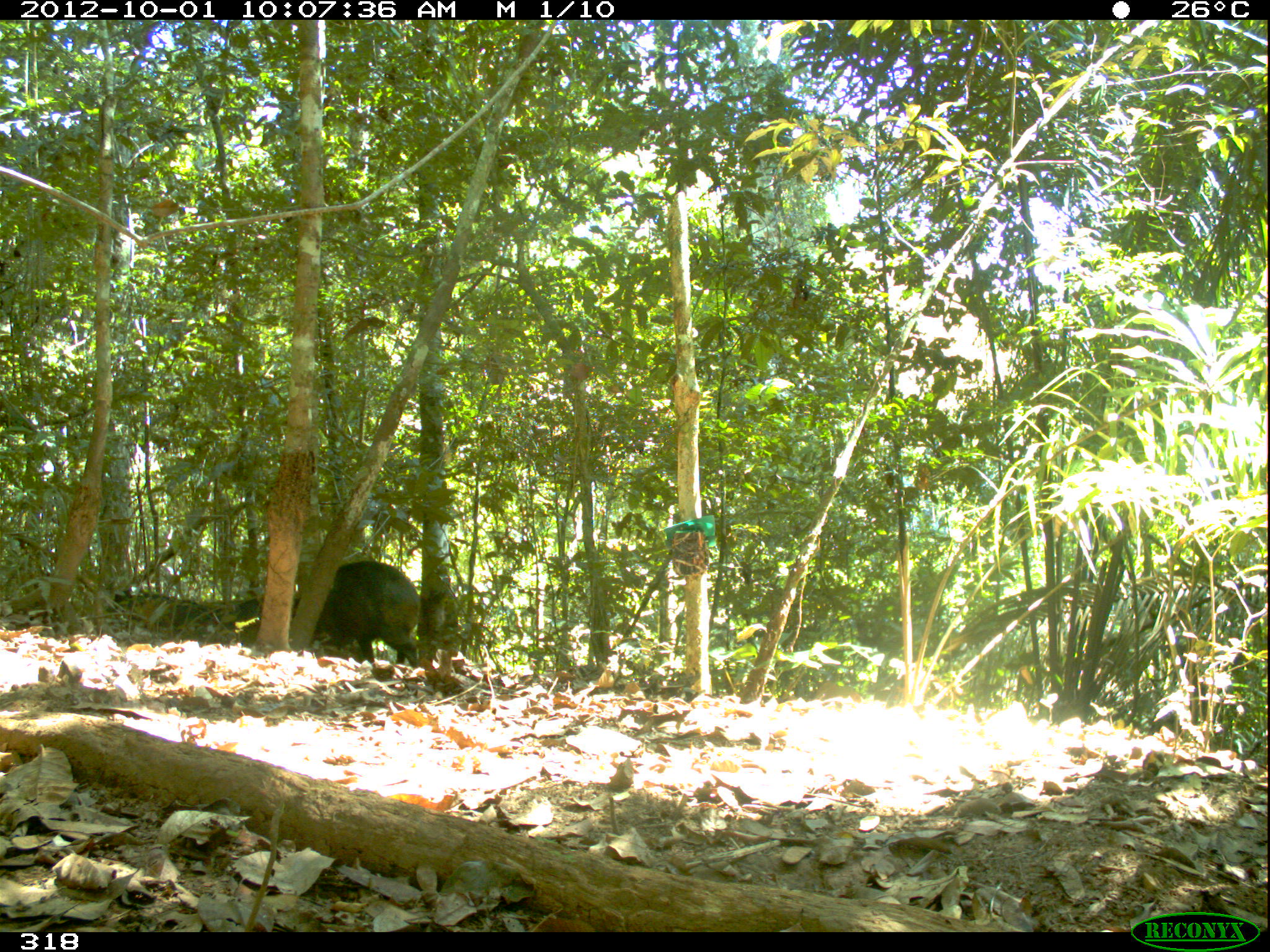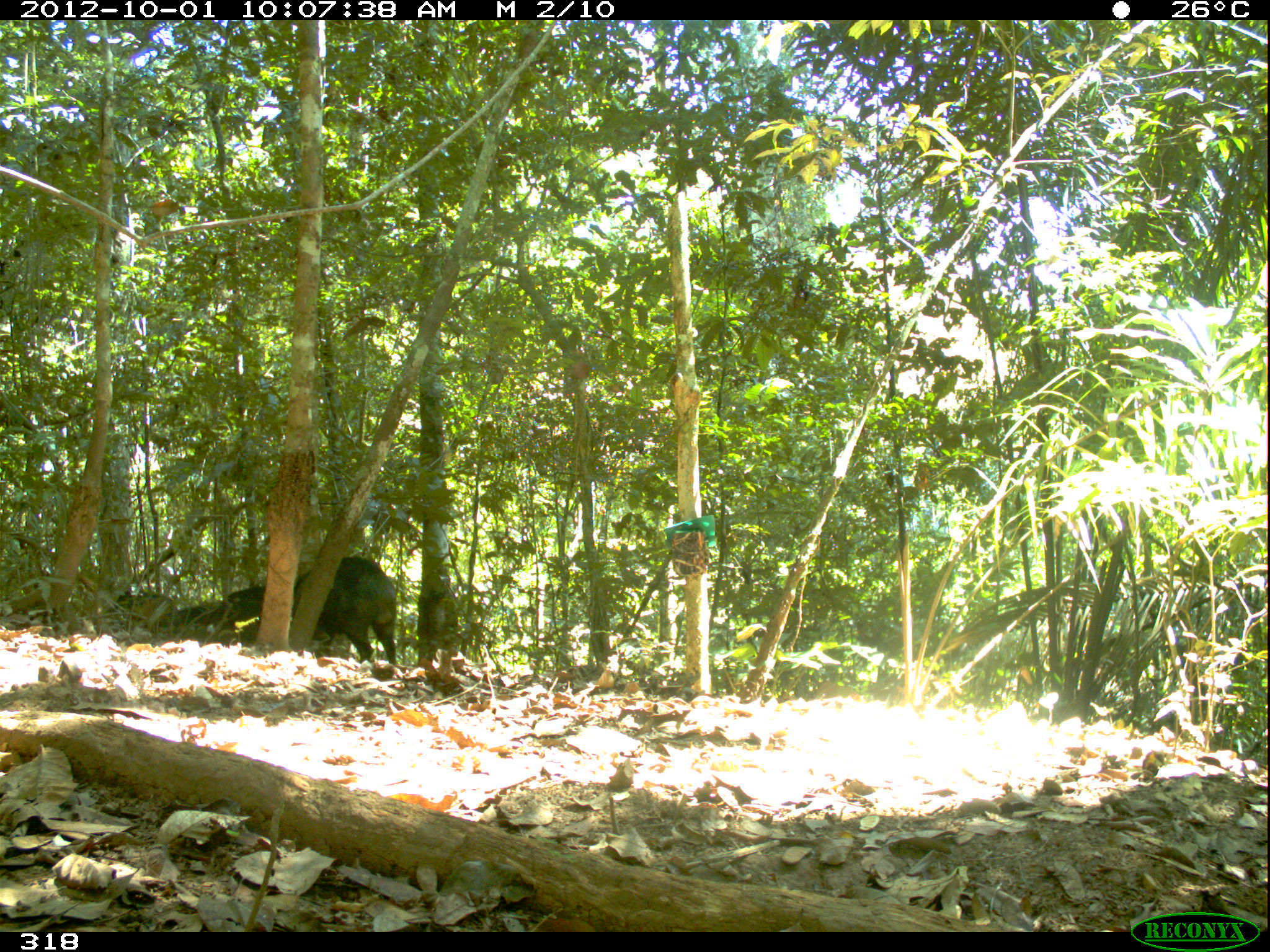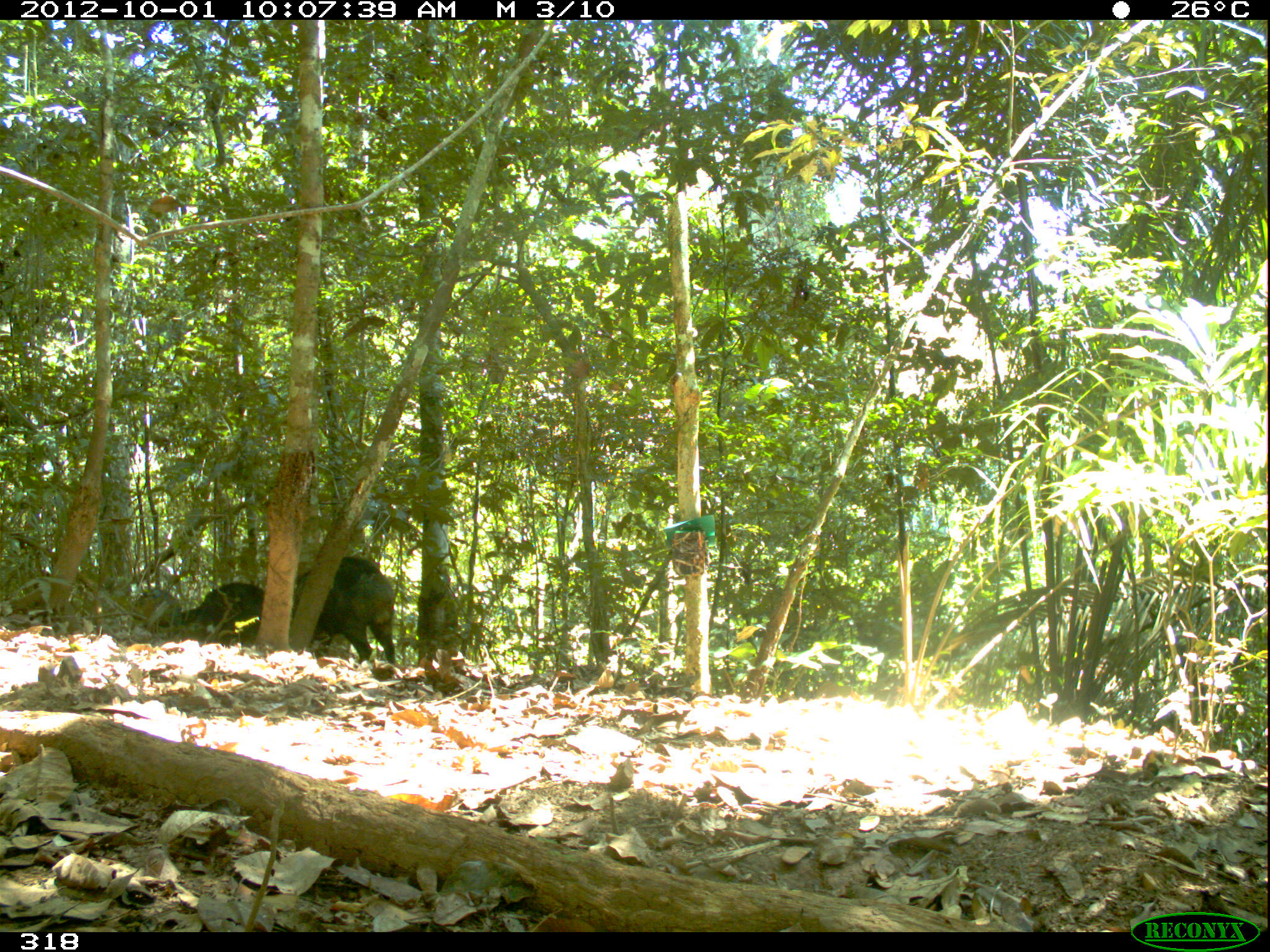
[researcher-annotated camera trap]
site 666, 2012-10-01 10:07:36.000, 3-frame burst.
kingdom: Animalia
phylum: Chordata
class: Mammalia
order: Artiodactyla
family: Tayassuidae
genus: Tayassu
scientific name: Tayassu pecari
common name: white-lipped peccary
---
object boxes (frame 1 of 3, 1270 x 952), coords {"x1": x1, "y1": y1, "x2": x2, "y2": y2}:
tayassu pecari: {"x1": 293, "y1": 558, "x2": 423, "y2": 668}; {"x1": 107, "y1": 587, "x2": 208, "y2": 632}; {"x1": 196, "y1": 598, "x2": 261, "y2": 641}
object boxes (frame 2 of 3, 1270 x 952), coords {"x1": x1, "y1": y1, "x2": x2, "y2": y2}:
tayassu pecari: {"x1": 267, "y1": 555, "x2": 400, "y2": 666}; {"x1": 203, "y1": 583, "x2": 264, "y2": 640}; {"x1": 149, "y1": 602, "x2": 220, "y2": 638}; {"x1": 109, "y1": 593, "x2": 177, "y2": 628}